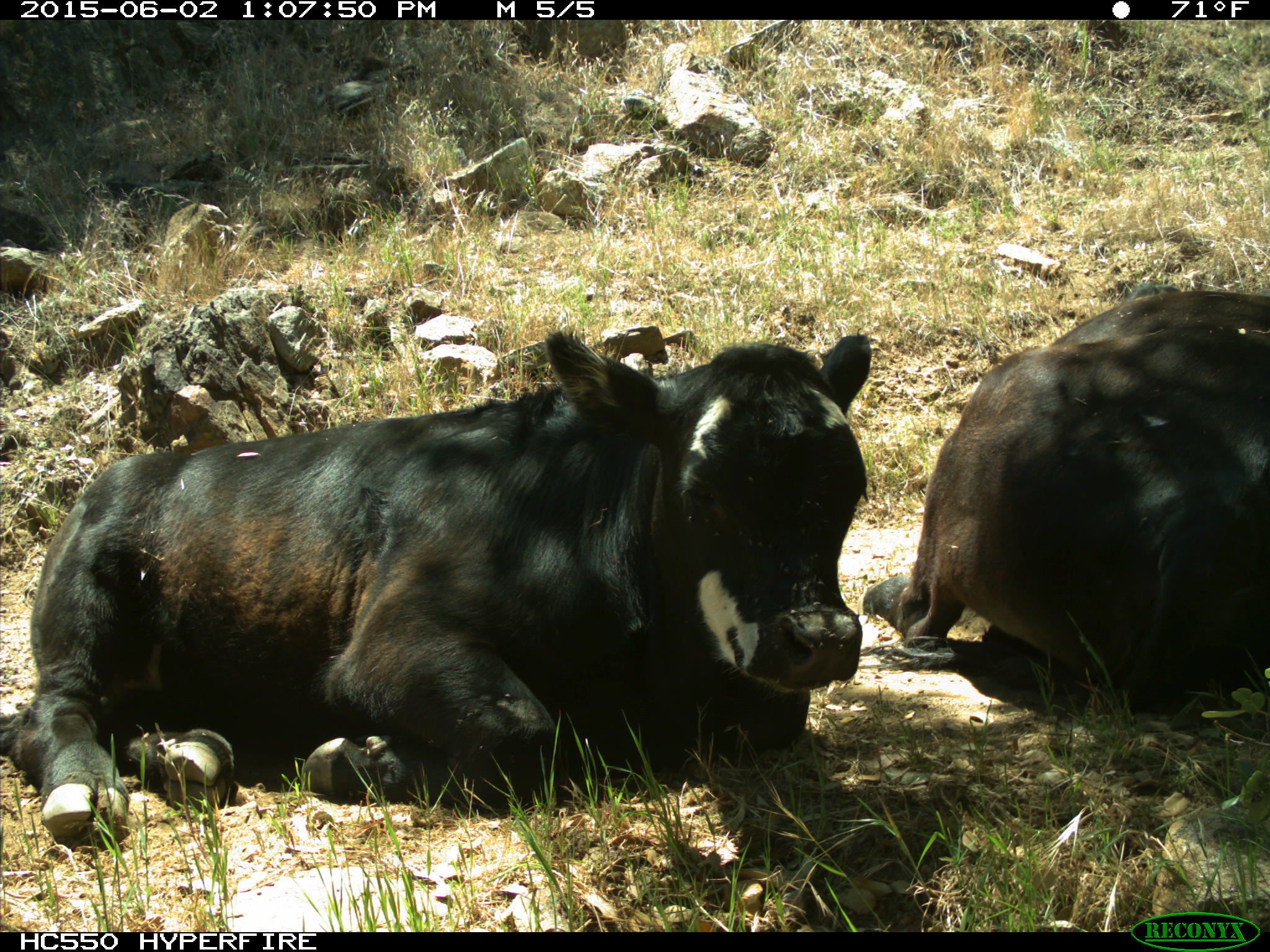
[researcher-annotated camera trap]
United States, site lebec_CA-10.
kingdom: Animalia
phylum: Chordata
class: Mammalia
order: Artiodactyla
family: Bovidae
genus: Bos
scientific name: Bos taurus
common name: domestic cow